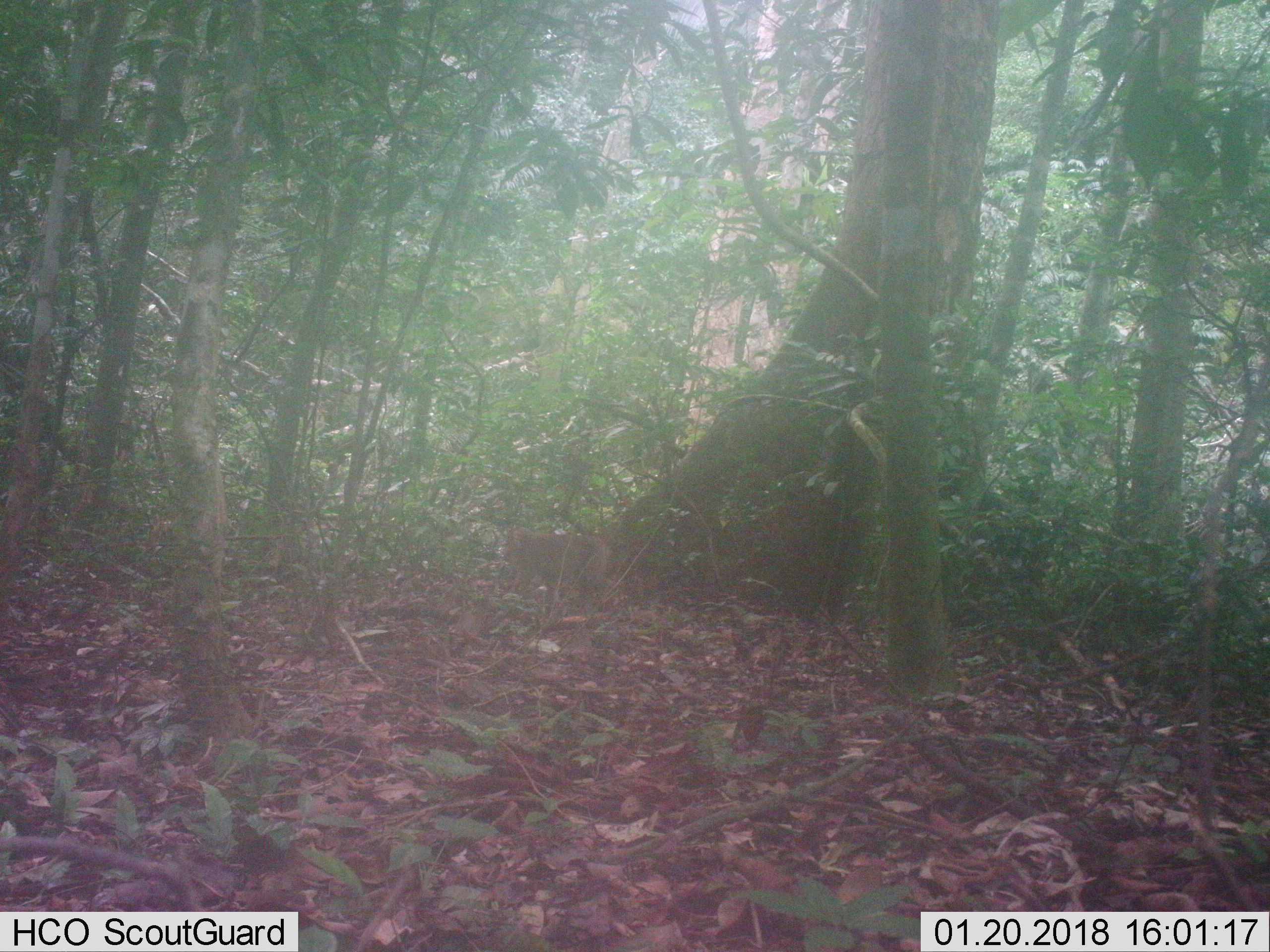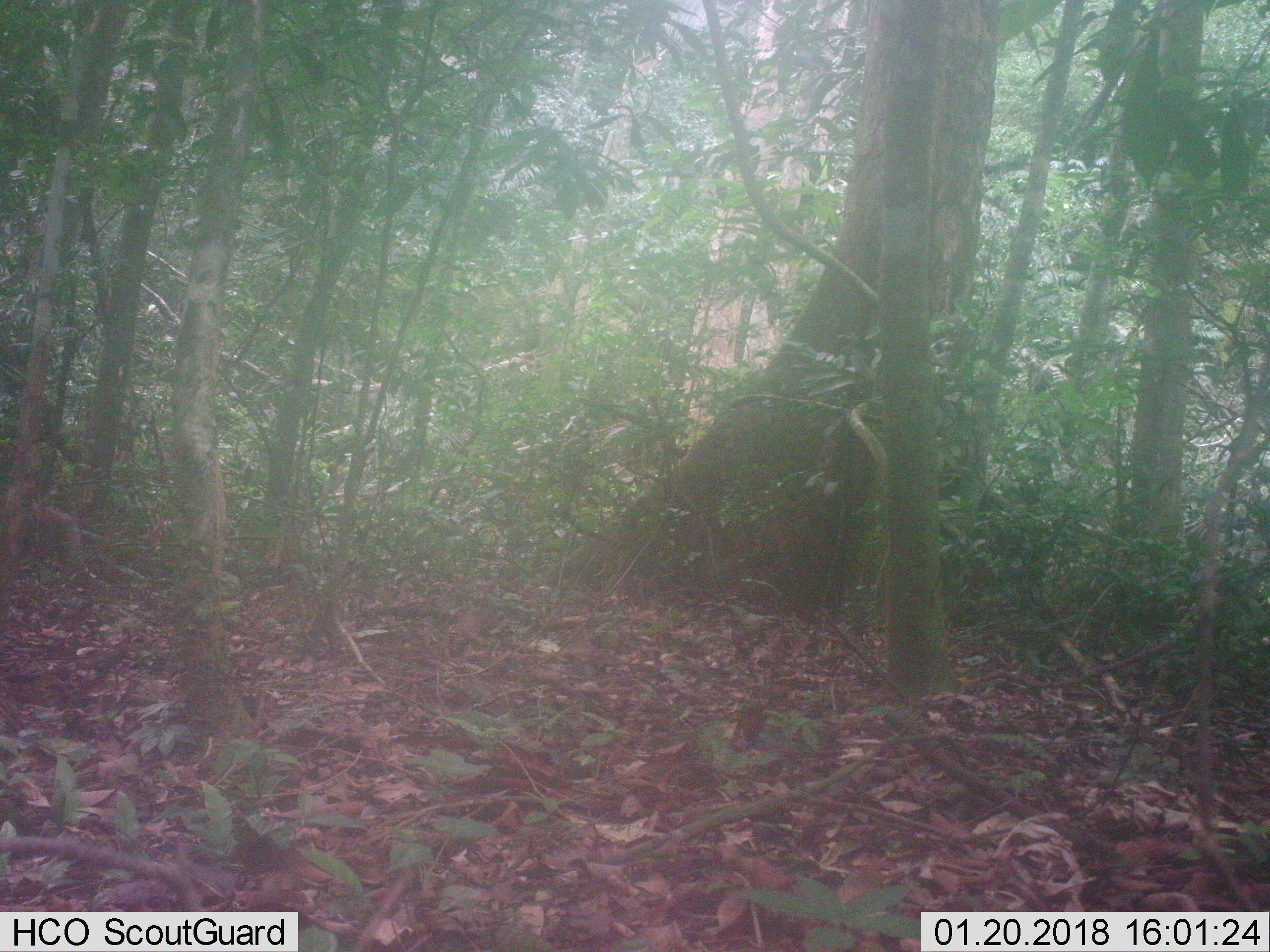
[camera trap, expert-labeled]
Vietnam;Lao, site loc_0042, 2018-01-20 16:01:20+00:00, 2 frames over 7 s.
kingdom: Animalia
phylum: Chordata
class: Mammalia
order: Primates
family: Cercopithecidae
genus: Macaca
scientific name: Macaca nemestrina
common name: pig-tailed macaque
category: pig tailed macaque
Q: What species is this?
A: Pig tailed macaque (pig-tailed macaque) (Macaca nemestrina).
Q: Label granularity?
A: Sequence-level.